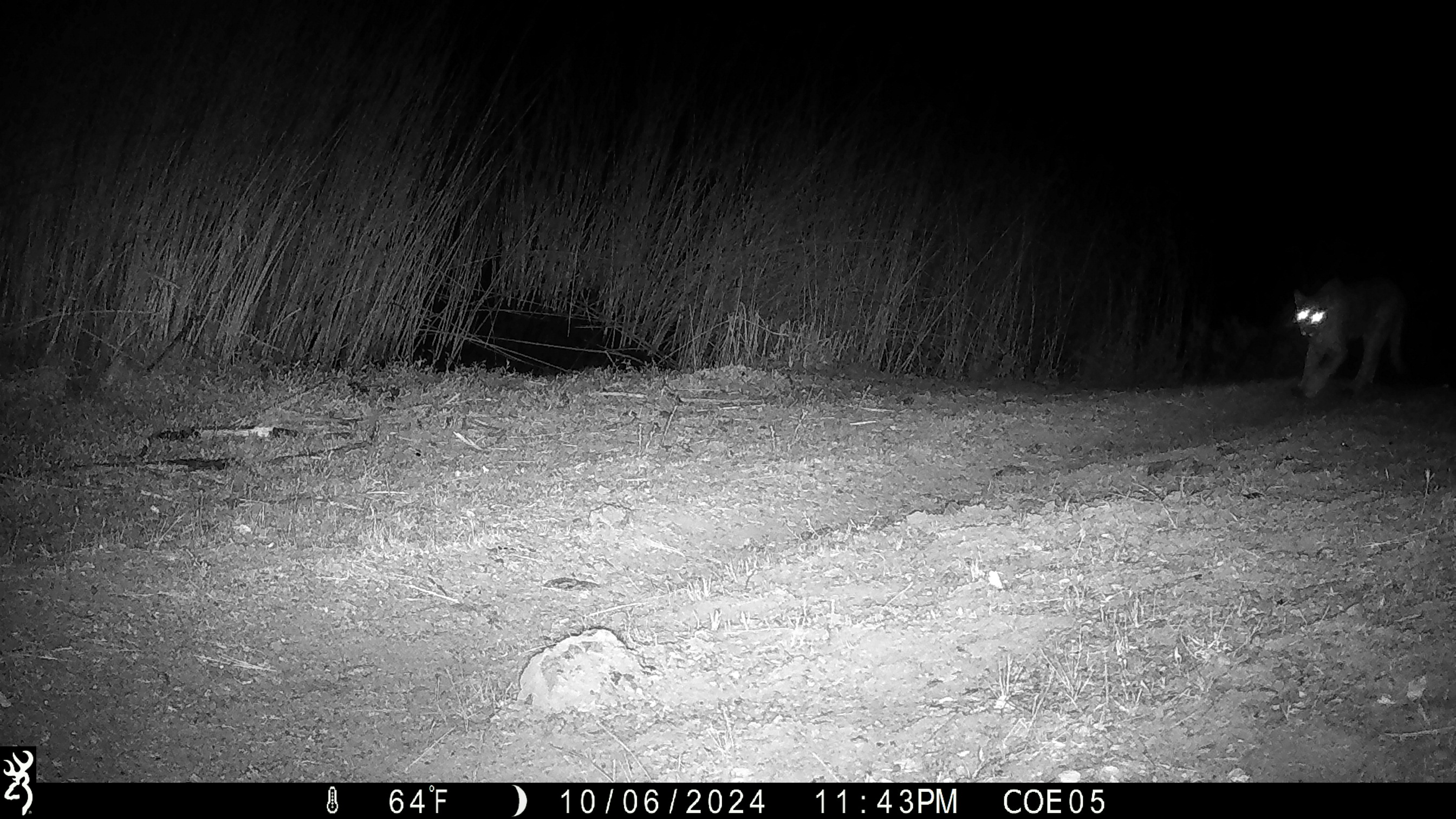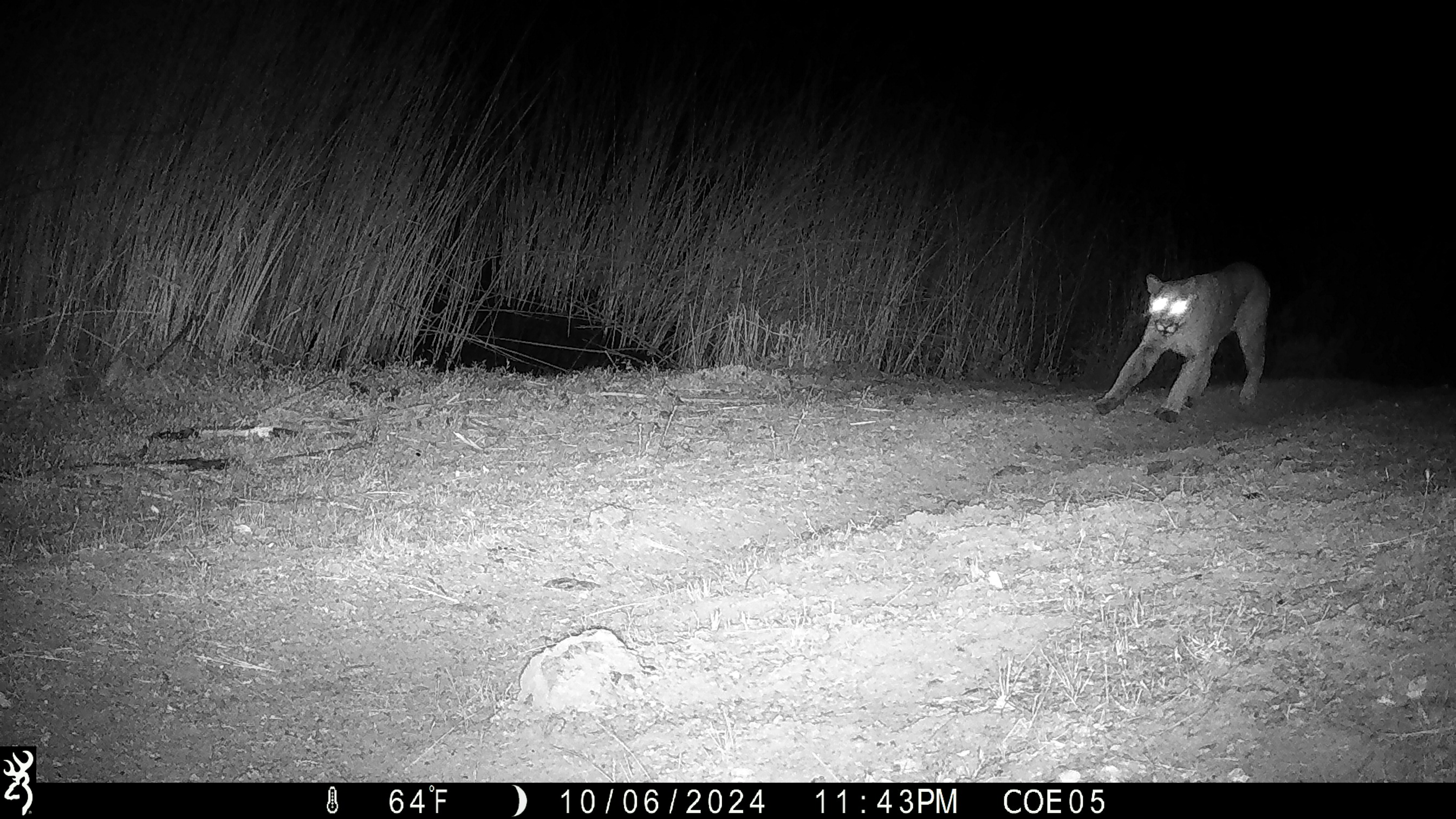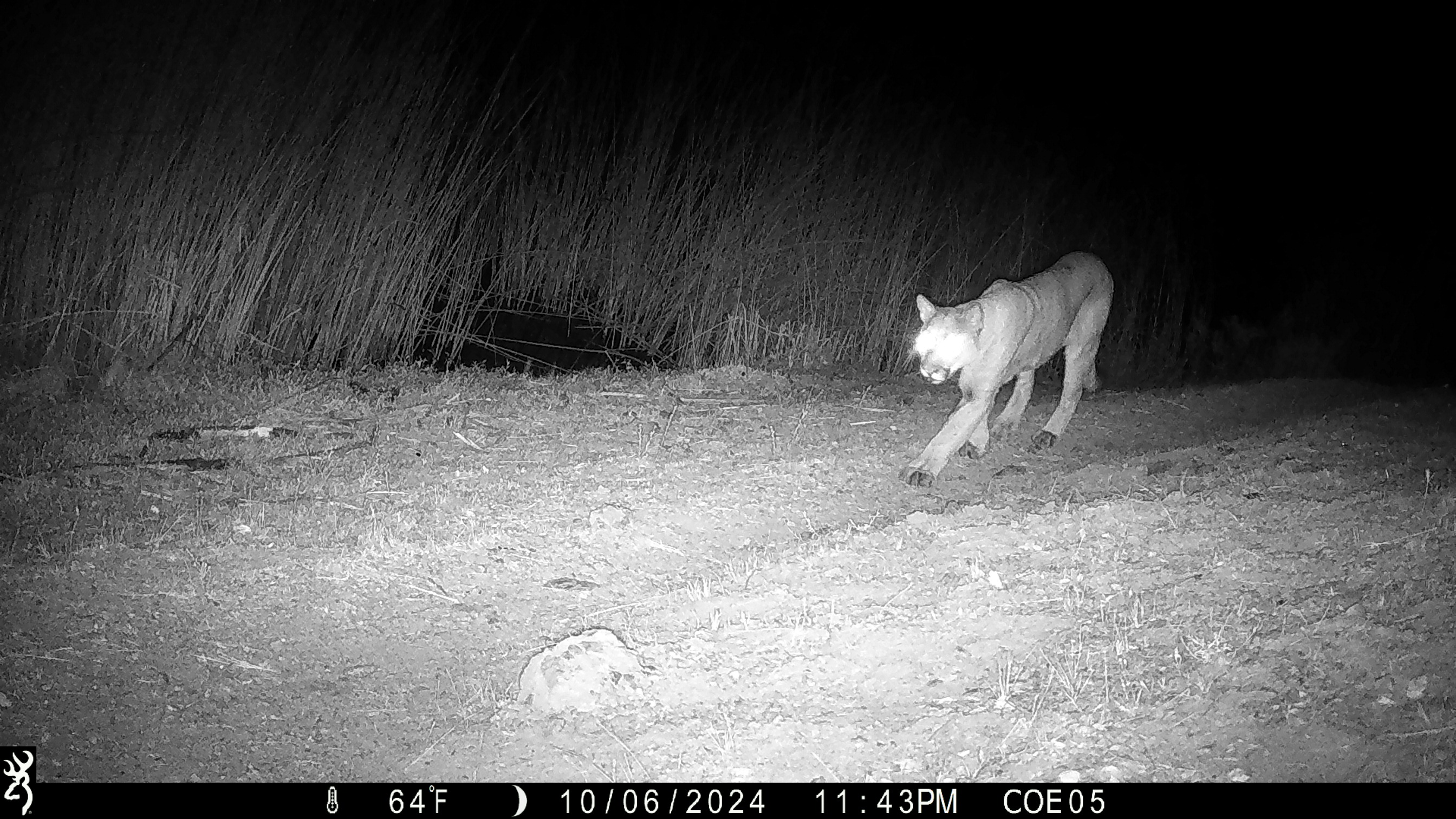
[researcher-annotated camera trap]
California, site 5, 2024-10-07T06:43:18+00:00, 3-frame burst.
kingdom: Animalia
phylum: Chordata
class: Mammalia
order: Carnivora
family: Felidae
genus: Puma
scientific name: Puma concolor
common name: puma